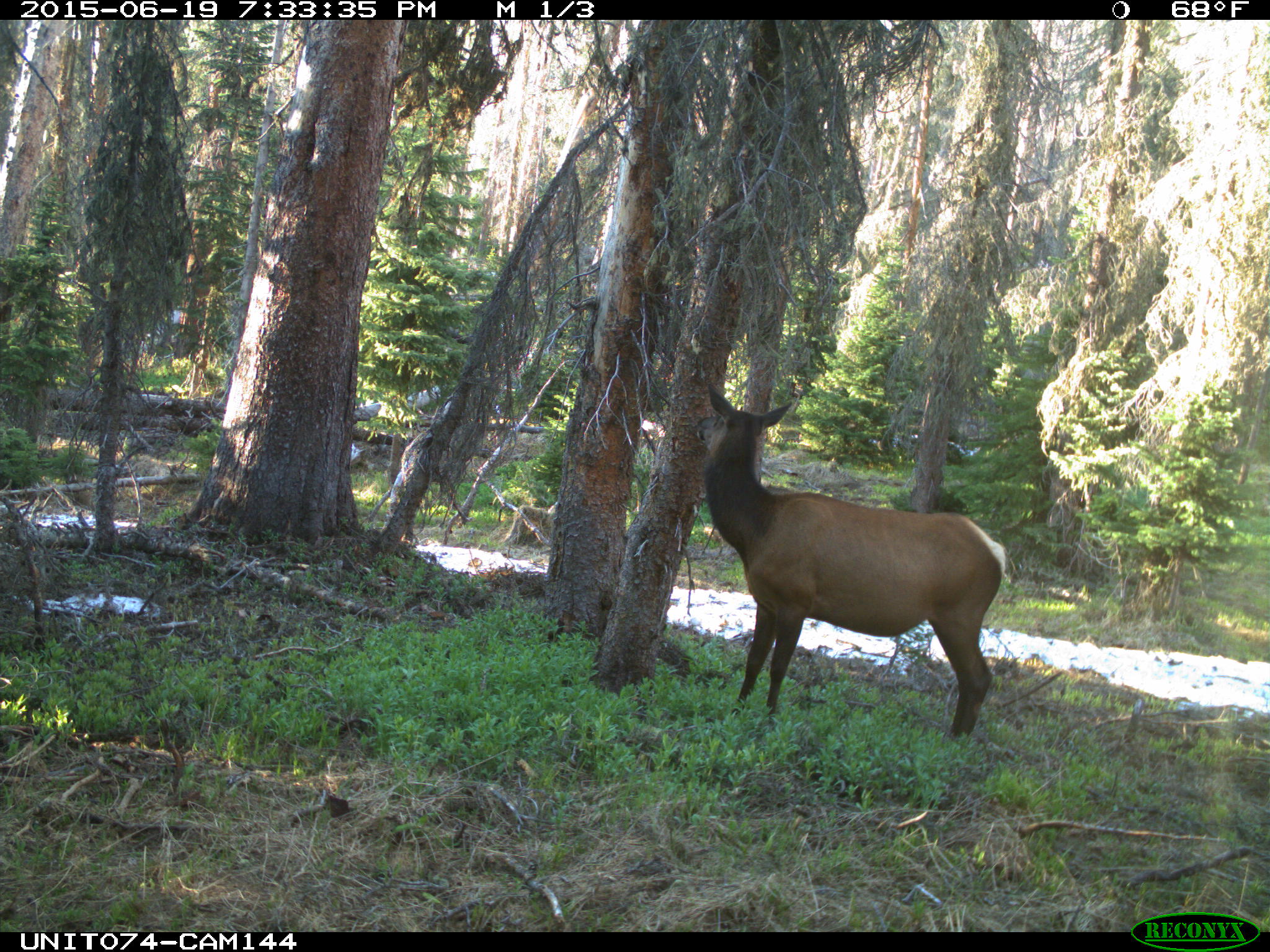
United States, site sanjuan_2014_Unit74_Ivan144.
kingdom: Animalia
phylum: Chordata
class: Mammalia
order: Artiodactyla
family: Cervidae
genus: Cervus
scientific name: Cervus elaphus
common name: red deer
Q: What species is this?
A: Cervus elaphus (red deer).